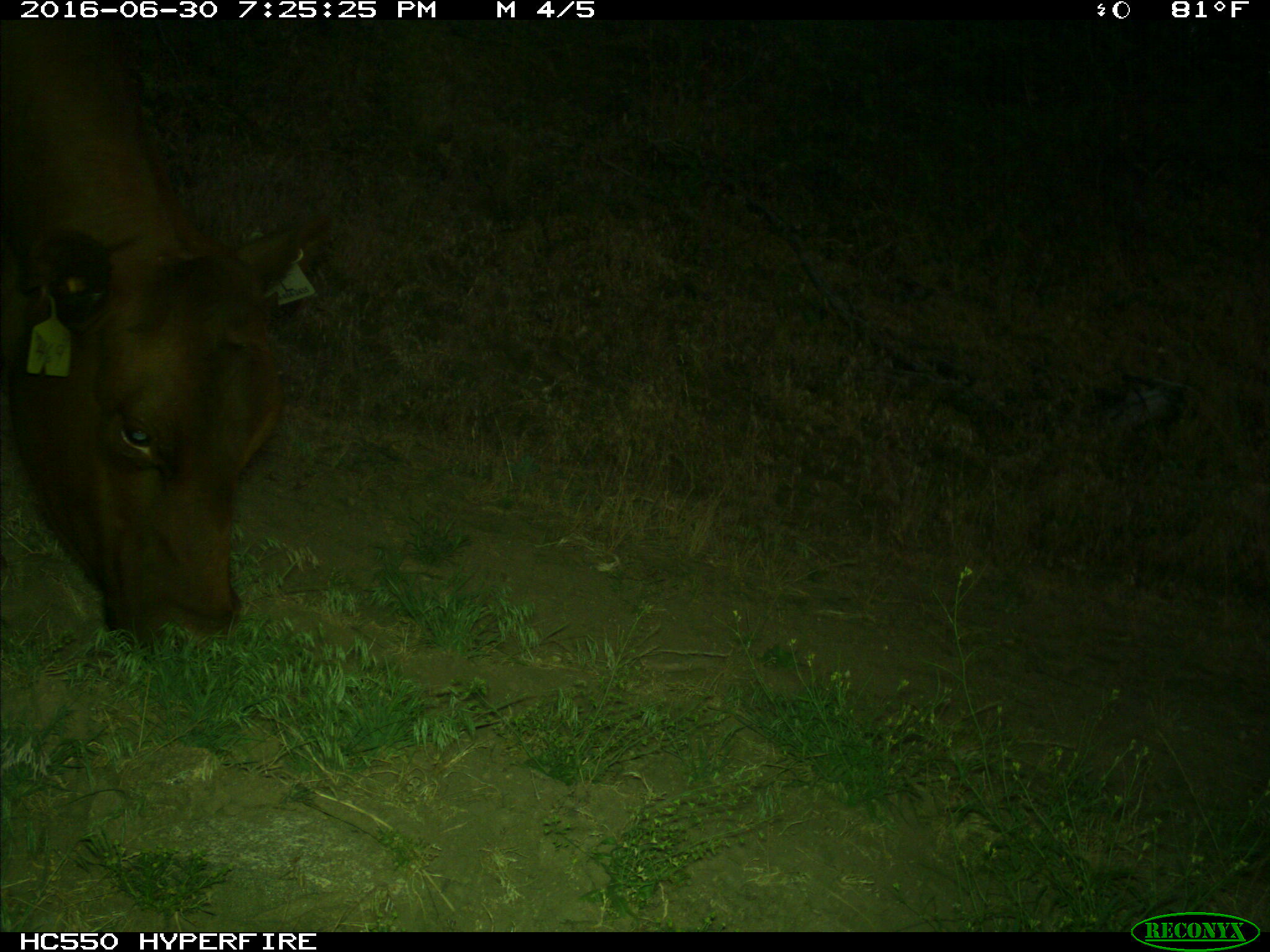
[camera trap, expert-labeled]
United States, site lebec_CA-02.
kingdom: Animalia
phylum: Chordata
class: Mammalia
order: Artiodactyla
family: Bovidae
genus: Bos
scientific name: Bos taurus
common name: domestic cow